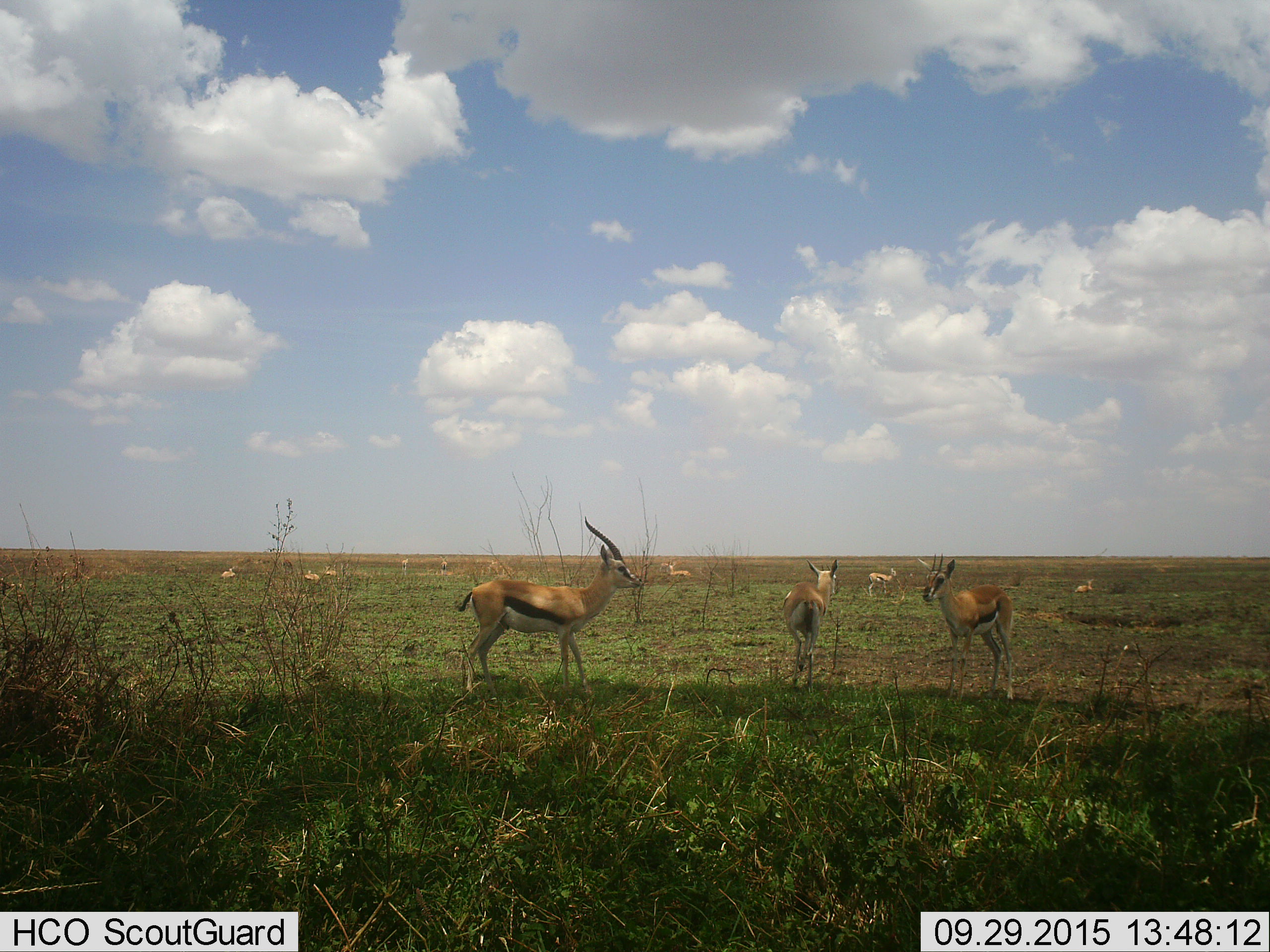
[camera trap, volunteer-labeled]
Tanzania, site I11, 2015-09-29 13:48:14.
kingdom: Animalia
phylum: Chordata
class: Mammalia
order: Artiodactyla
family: Bovidae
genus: Eudorcas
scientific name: Eudorcas thomsonii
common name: thomson's gazelle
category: gazellethomsons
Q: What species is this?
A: Gazellethomsons (thomson's gazelle) (Eudorcas thomsonii).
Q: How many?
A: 11-50.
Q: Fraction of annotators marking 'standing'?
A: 89%.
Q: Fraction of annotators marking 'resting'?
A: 44%.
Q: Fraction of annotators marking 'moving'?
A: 44%.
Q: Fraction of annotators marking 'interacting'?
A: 0%.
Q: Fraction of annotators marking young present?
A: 33%.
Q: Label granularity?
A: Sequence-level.